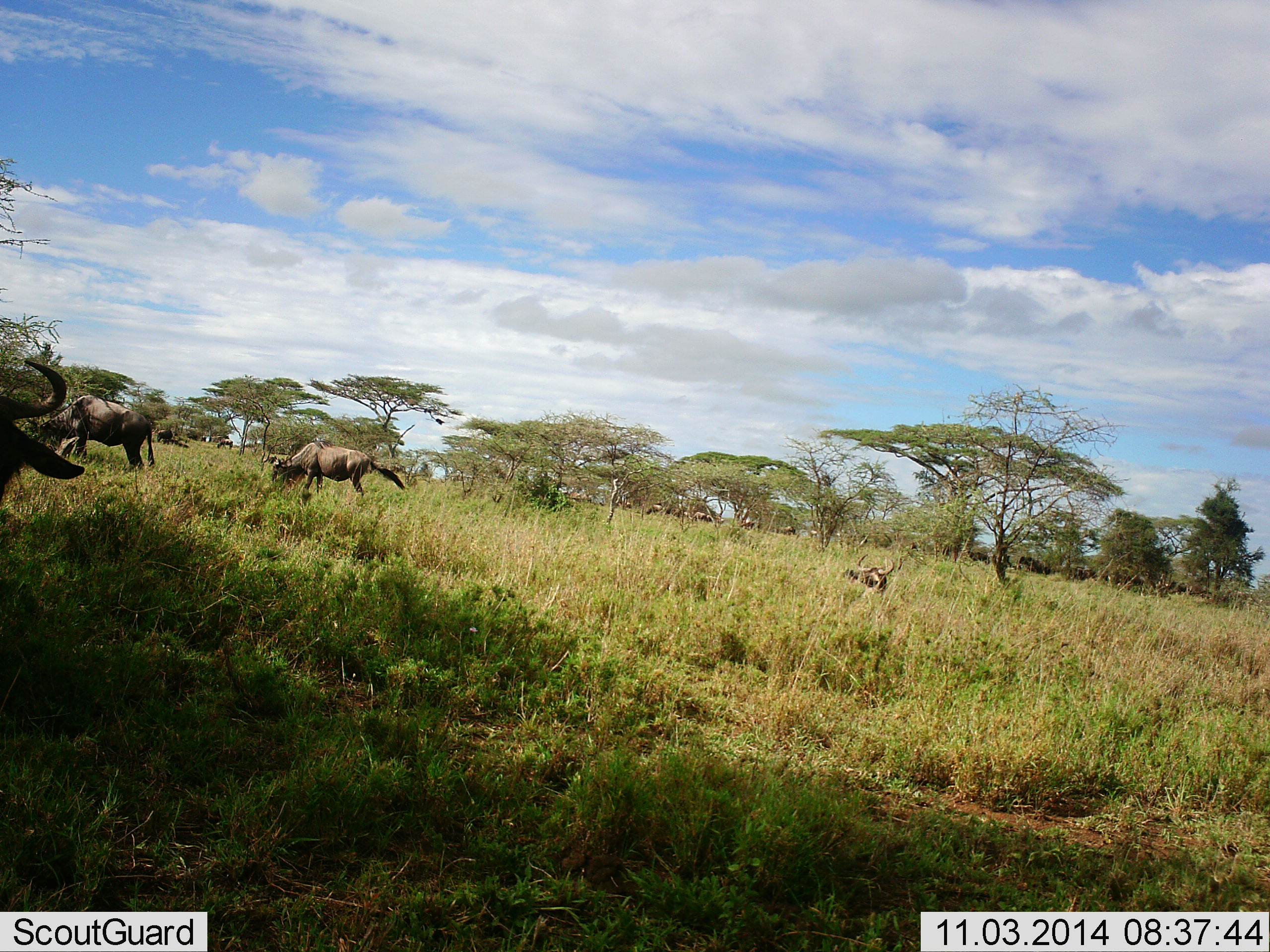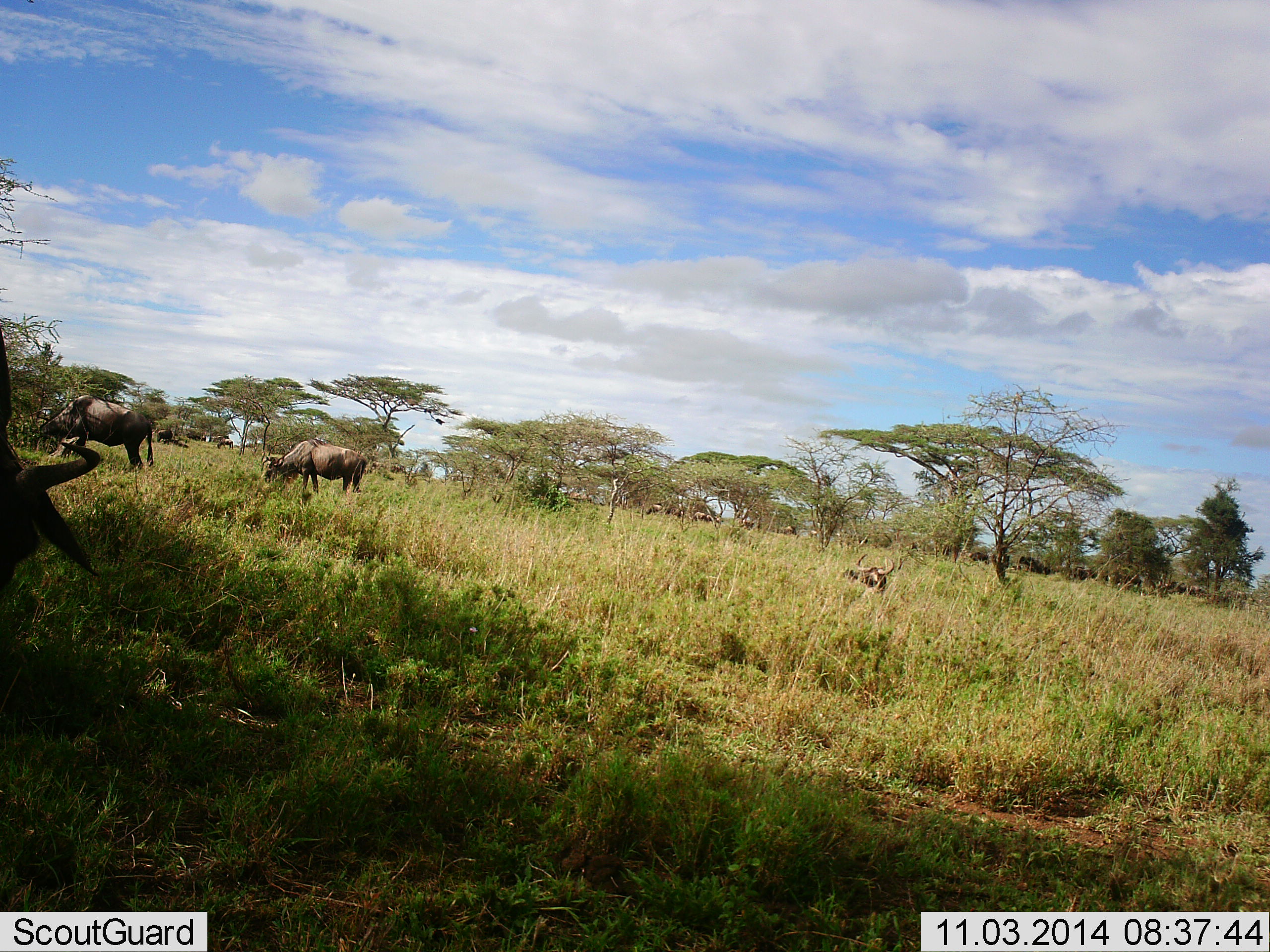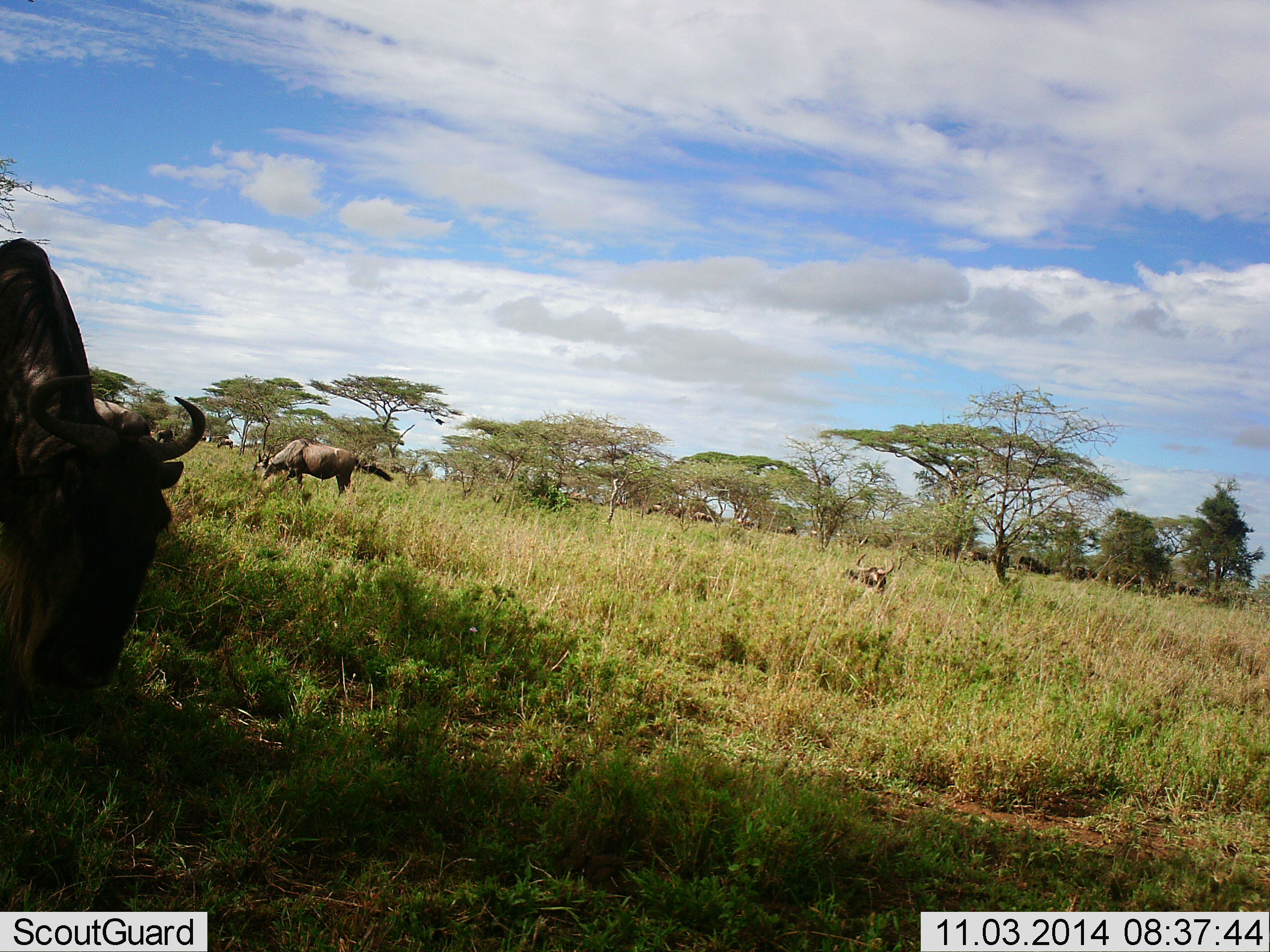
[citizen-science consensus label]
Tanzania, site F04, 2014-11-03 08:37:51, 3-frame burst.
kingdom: Animalia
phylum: Chordata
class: Mammalia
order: Artiodactyla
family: Bovidae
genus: Connochaetes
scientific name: Connochaetes taurinus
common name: blue wildebeest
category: wildebeest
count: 11-50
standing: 30%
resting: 40%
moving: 50%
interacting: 10%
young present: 10%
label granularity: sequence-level